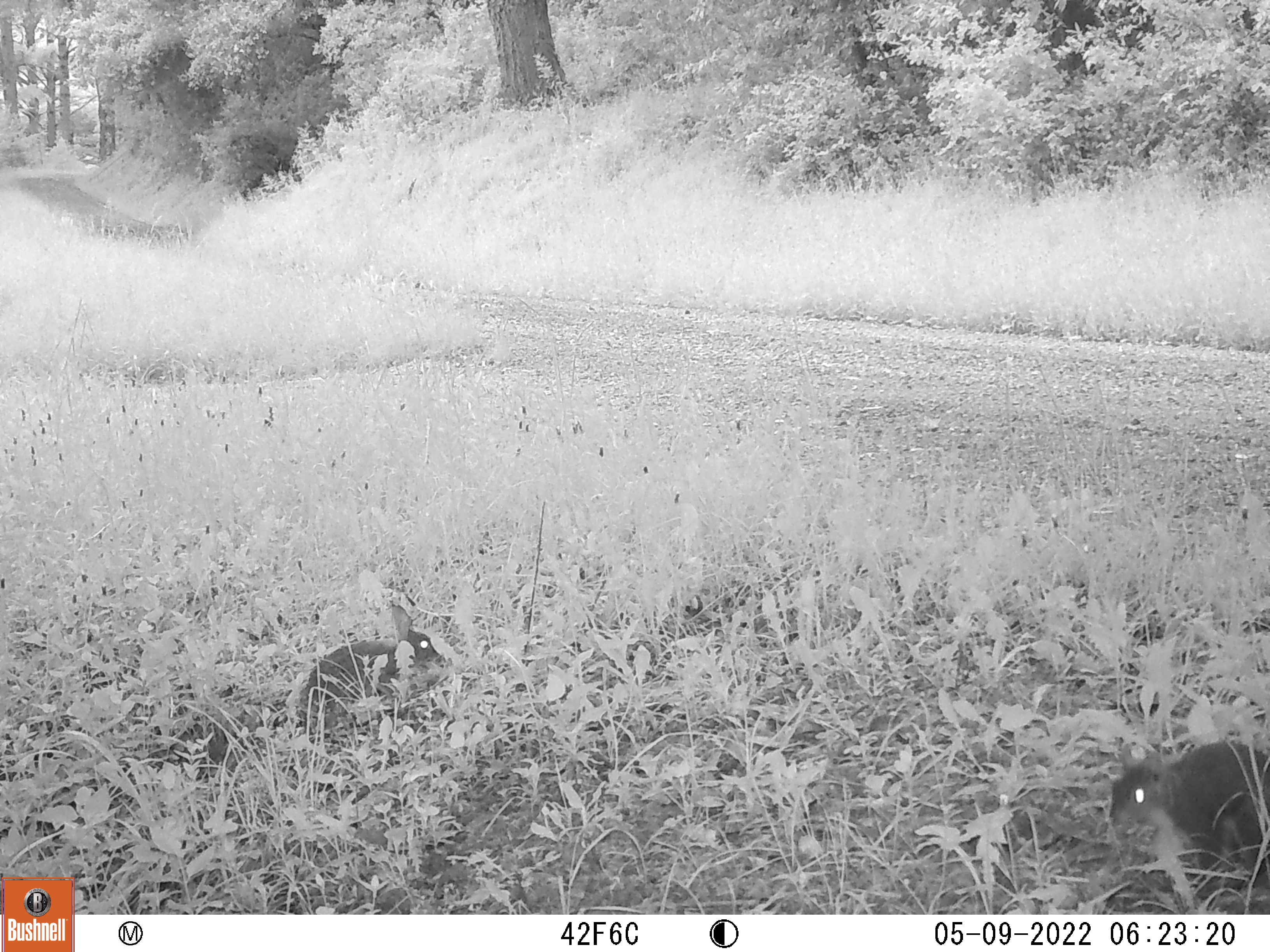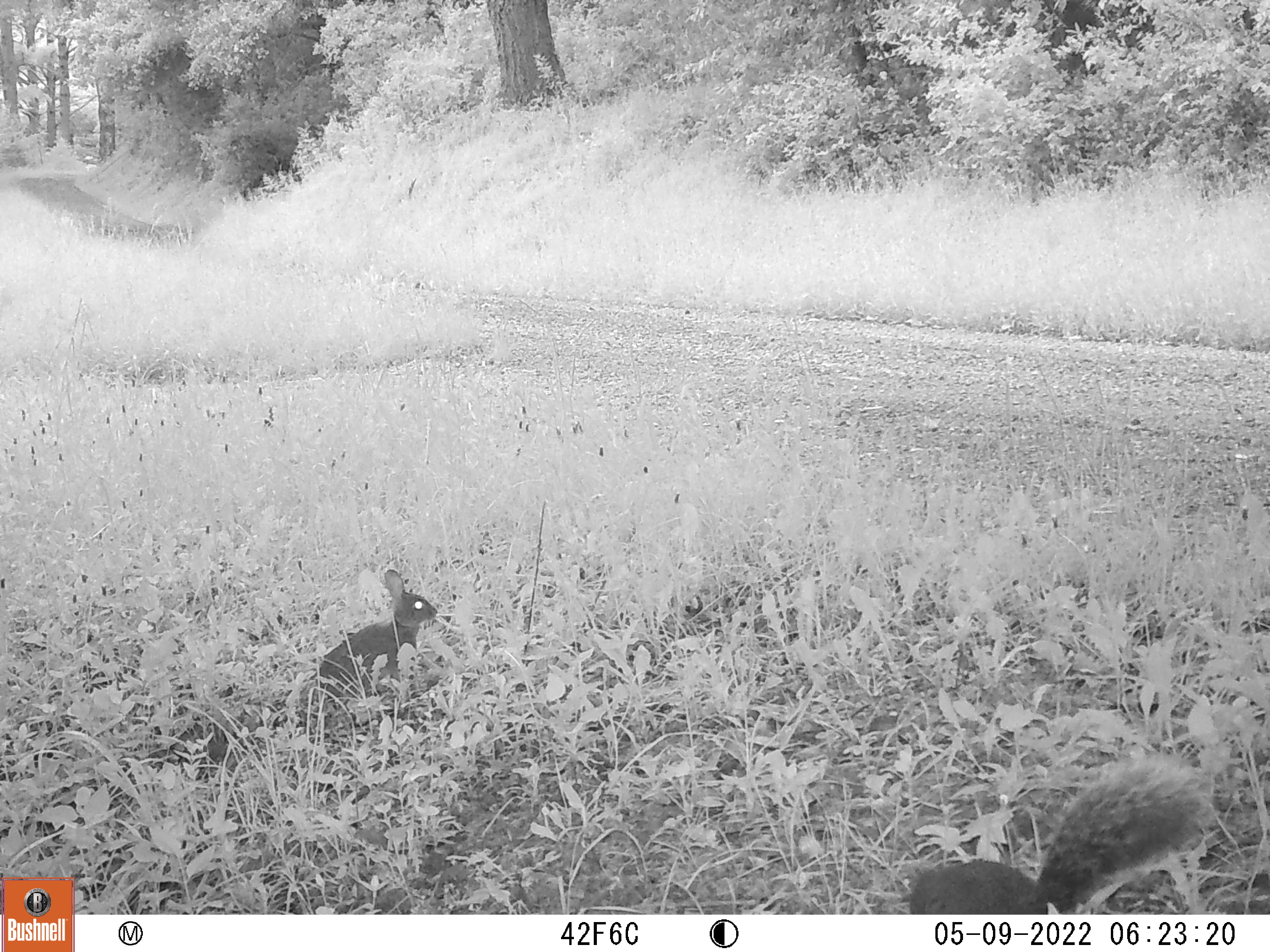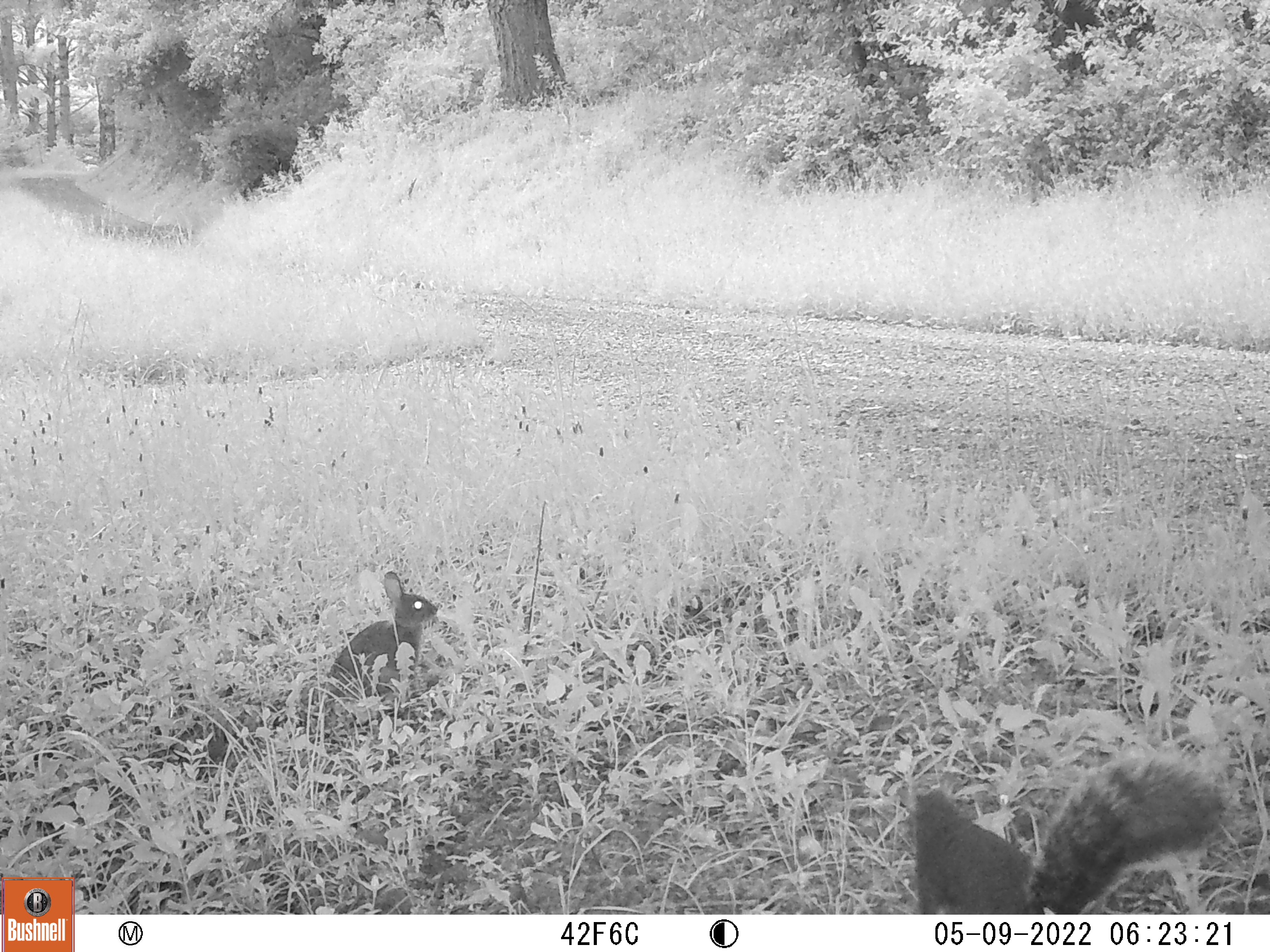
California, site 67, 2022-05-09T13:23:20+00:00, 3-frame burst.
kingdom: Animalia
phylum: Chordata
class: Mammalia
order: Lagomorpha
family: Leporidae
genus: Sylvilagus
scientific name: Sylvilagus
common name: cottontail rabbit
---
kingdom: Animalia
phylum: Chordata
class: Mammalia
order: Rodentia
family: Sciuridae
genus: Sciurus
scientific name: Sciurus griseus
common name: western gray squirrel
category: western grey squirrel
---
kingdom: Animalia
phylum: Chordata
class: Mammalia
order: Lagomorpha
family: Leporidae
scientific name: Leporidae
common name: rabbit